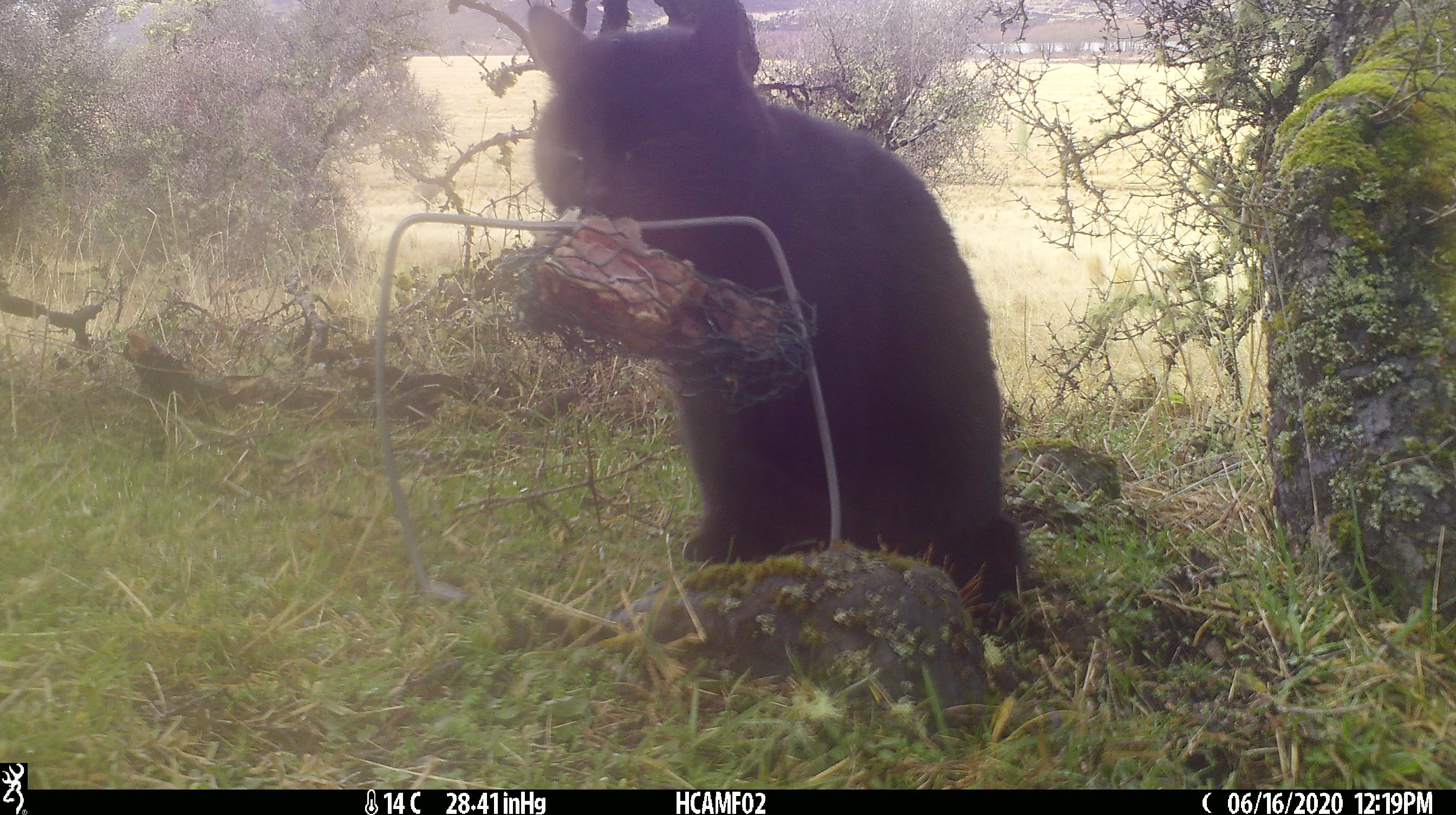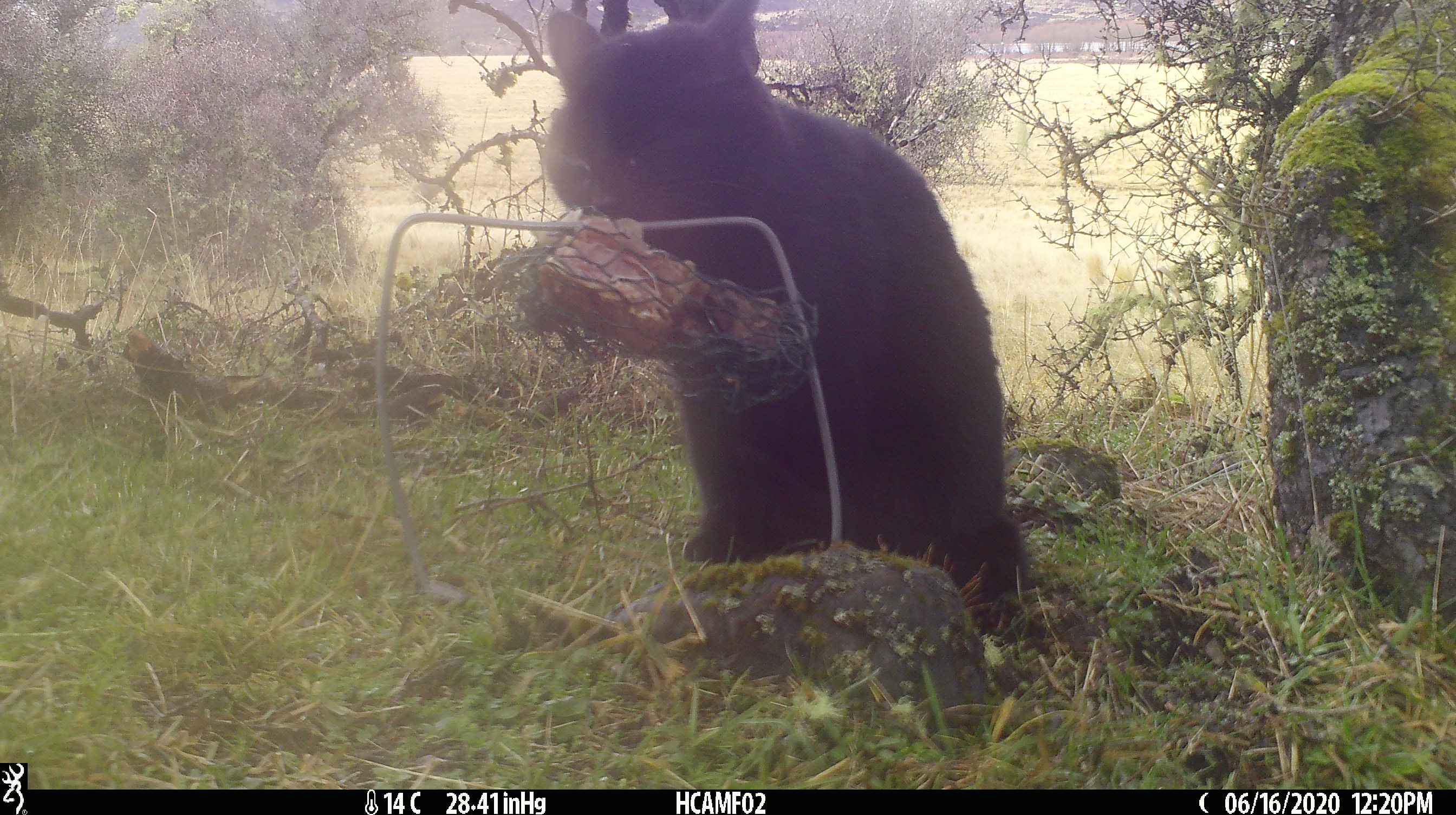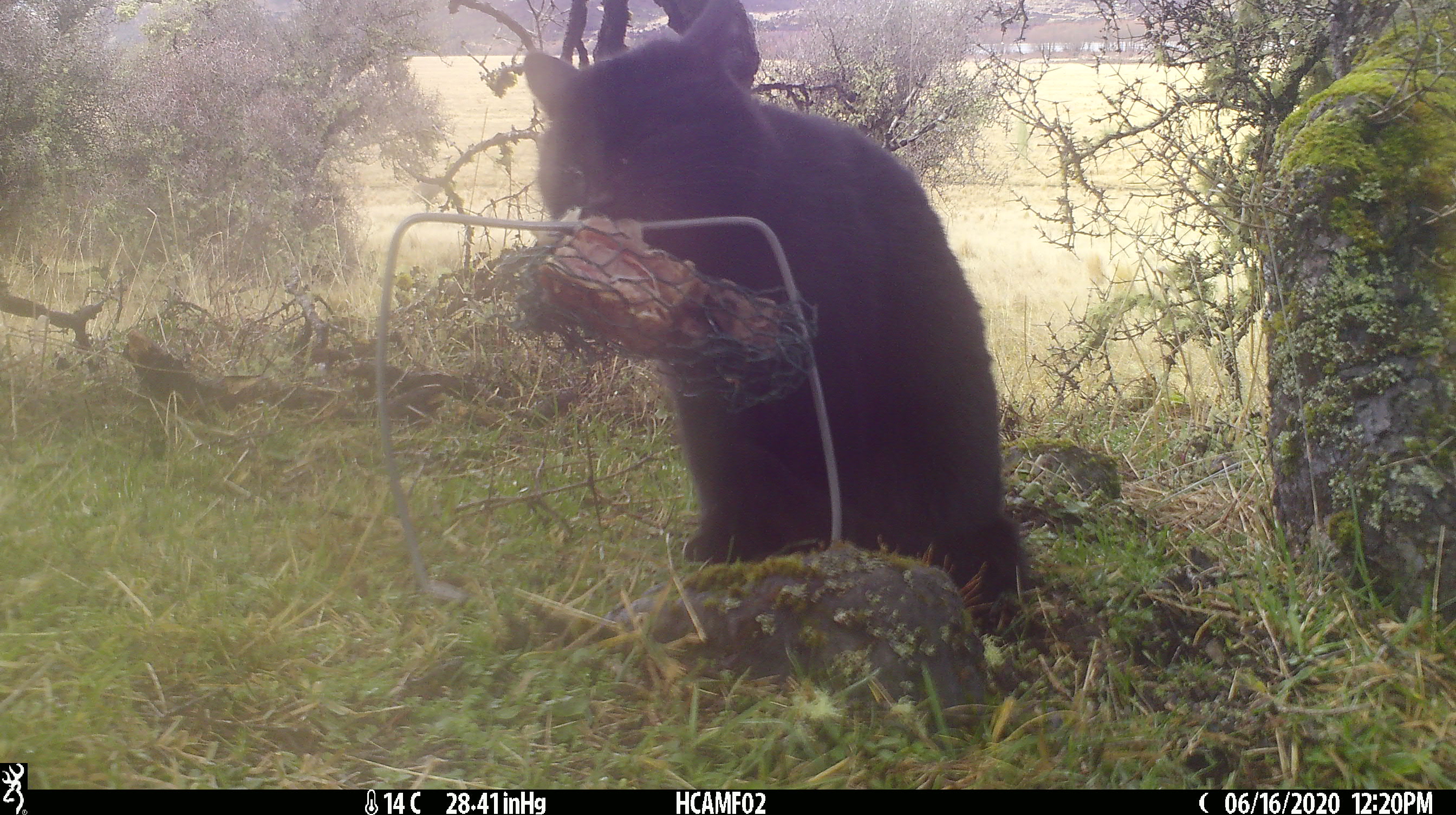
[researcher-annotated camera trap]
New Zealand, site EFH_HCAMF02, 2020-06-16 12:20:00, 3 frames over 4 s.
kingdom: Animalia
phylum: Chordata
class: Mammalia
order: Carnivora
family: Felidae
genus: Felis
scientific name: Felis catus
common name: domestic cat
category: cat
Cat (domestic cat) (Felis catus).